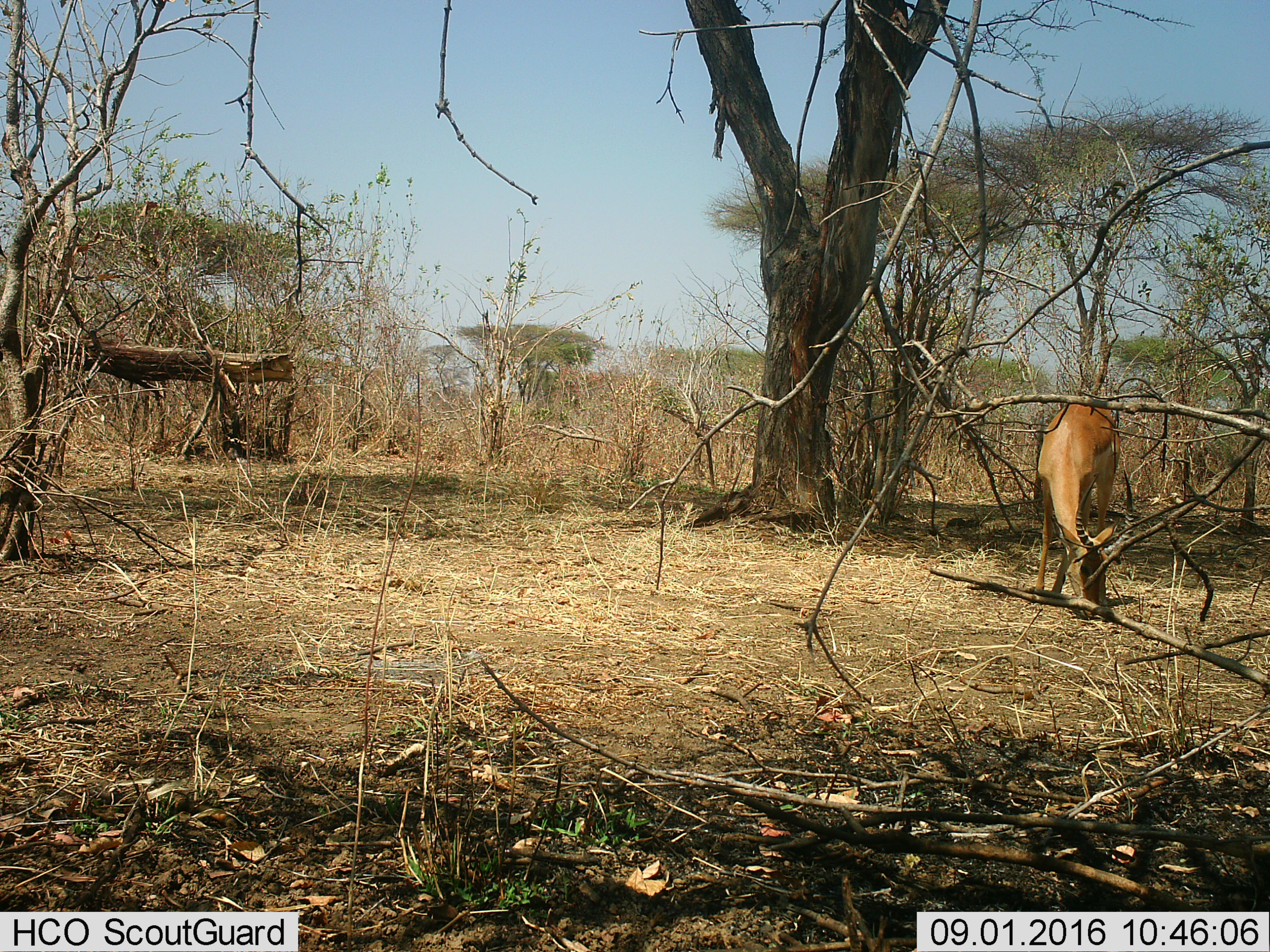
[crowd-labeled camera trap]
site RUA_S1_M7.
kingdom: Animalia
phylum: Chordata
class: Mammalia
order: Artiodactyla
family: Bovidae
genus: Aepyceros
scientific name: Aepyceros melampus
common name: impala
Impala (Aepyceros melampus), count 1. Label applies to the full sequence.